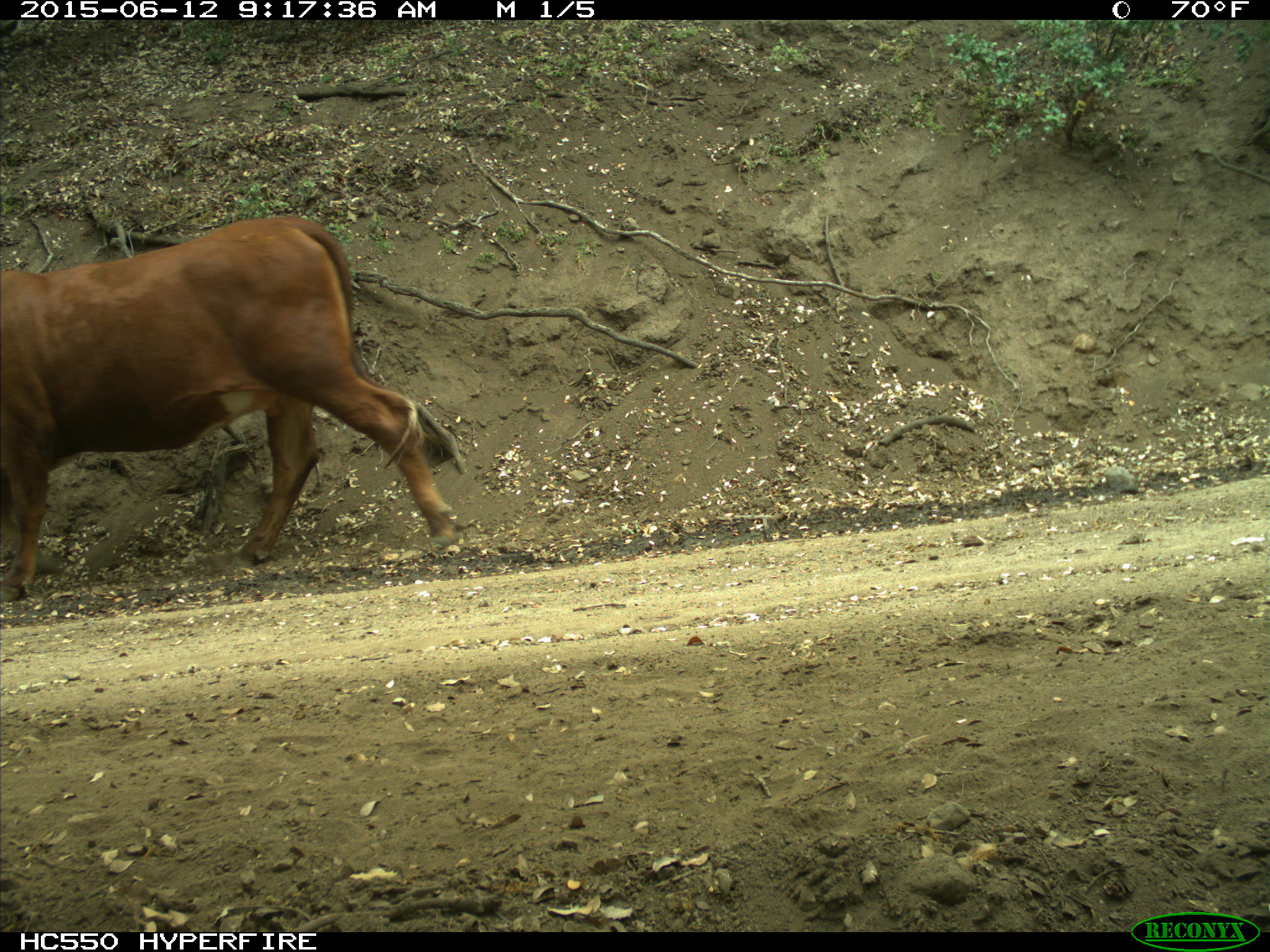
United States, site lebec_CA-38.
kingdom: Animalia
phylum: Chordata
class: Mammalia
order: Artiodactyla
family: Bovidae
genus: Bos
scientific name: Bos taurus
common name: domestic cow